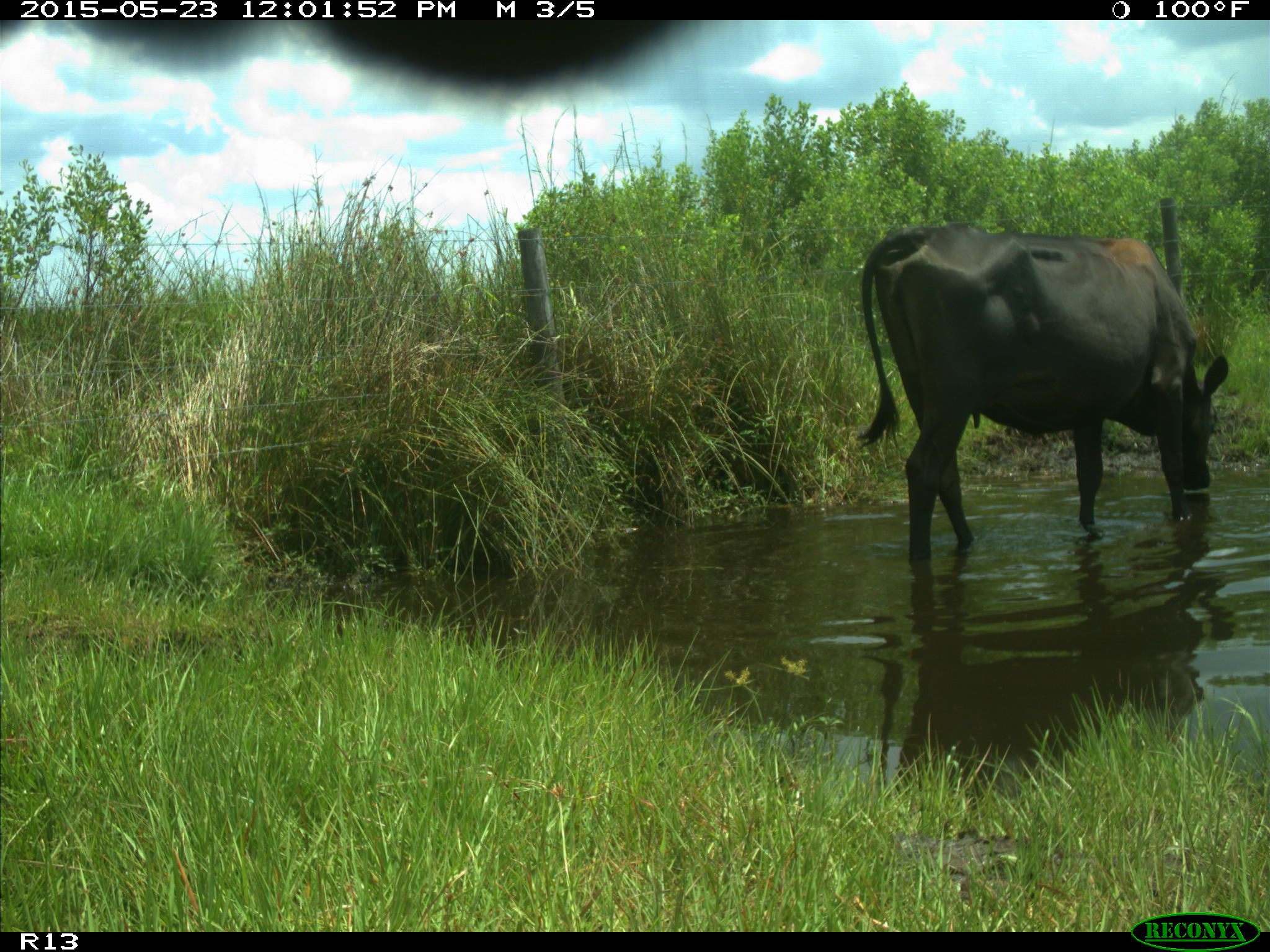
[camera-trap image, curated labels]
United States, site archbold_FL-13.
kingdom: Animalia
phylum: Chordata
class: Mammalia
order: Artiodactyla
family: Bovidae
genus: Bos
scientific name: Bos taurus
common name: domestic cow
Bos taurus (domestic cow).